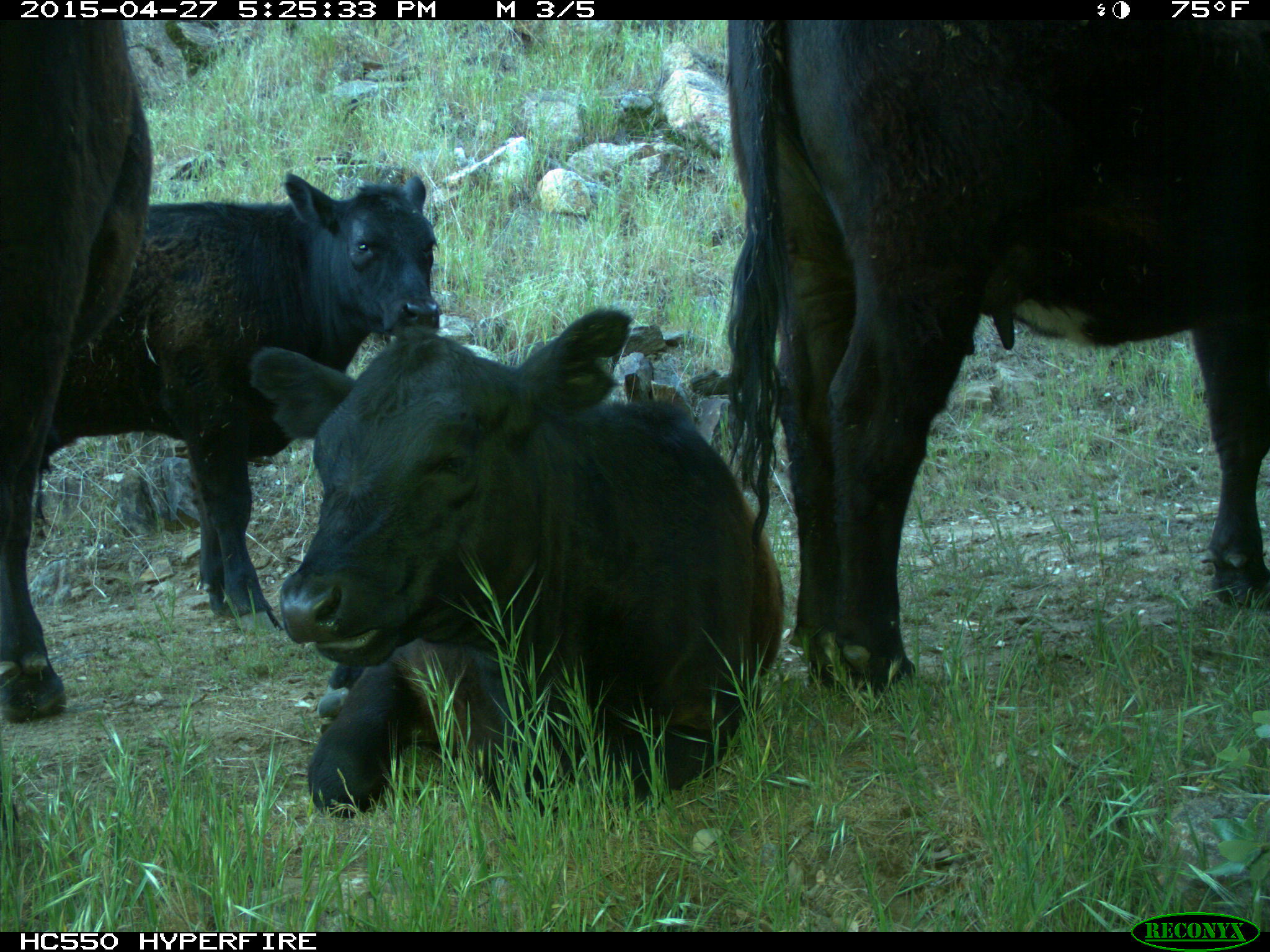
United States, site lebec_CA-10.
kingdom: Animalia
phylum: Chordata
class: Mammalia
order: Artiodactyla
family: Bovidae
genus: Bos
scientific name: Bos taurus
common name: domestic cow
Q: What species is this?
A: Bos taurus (domestic cow).